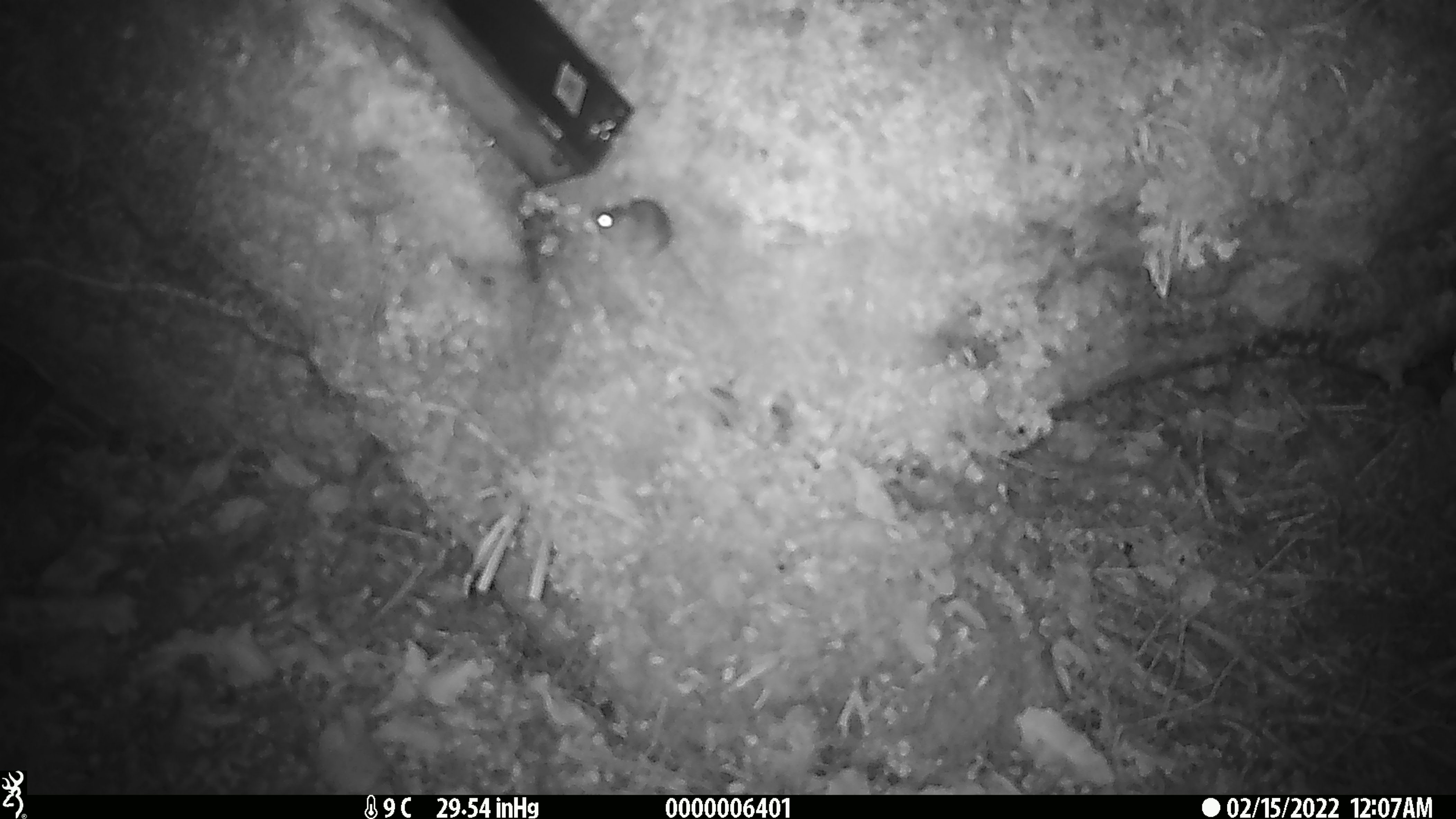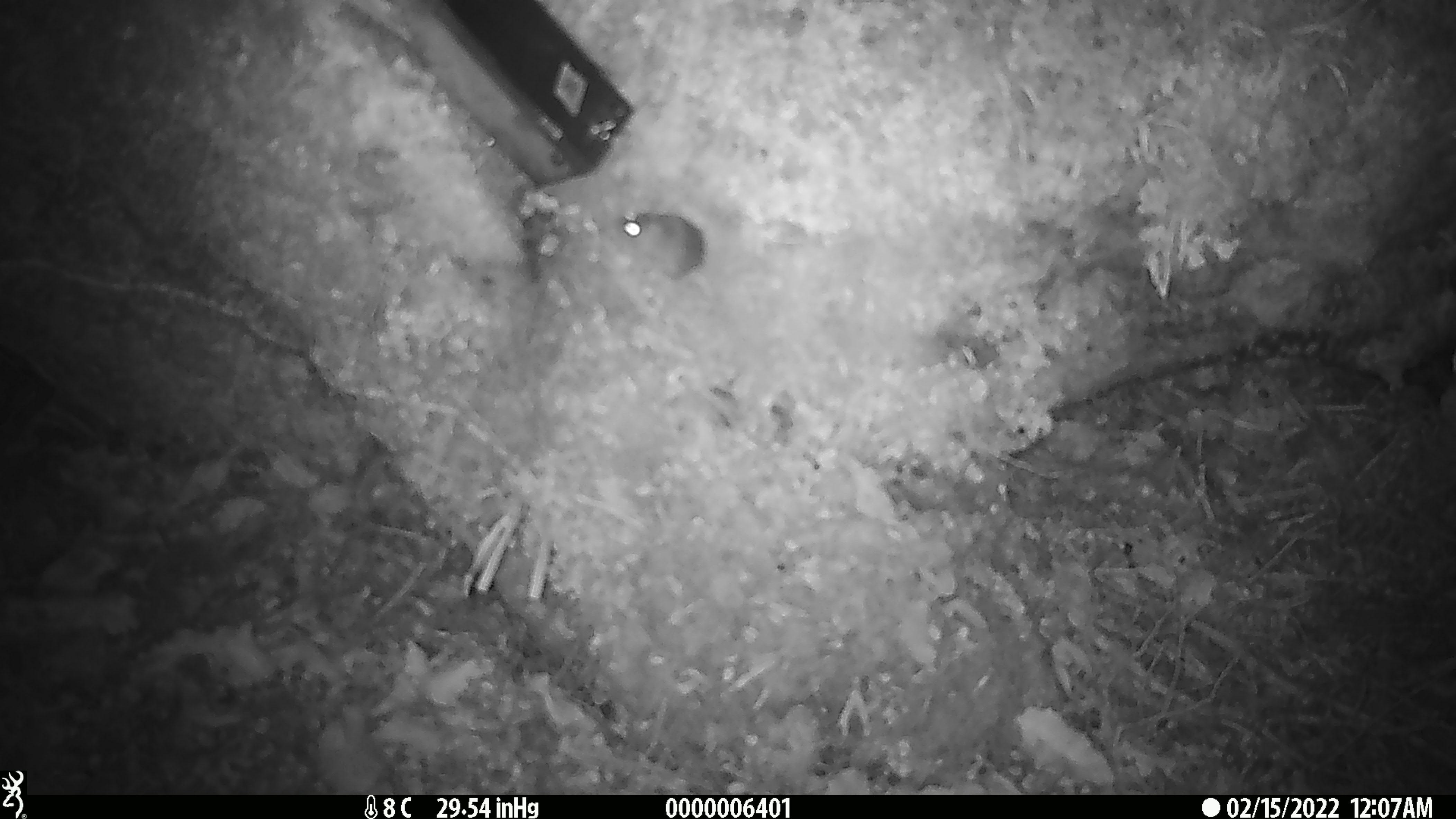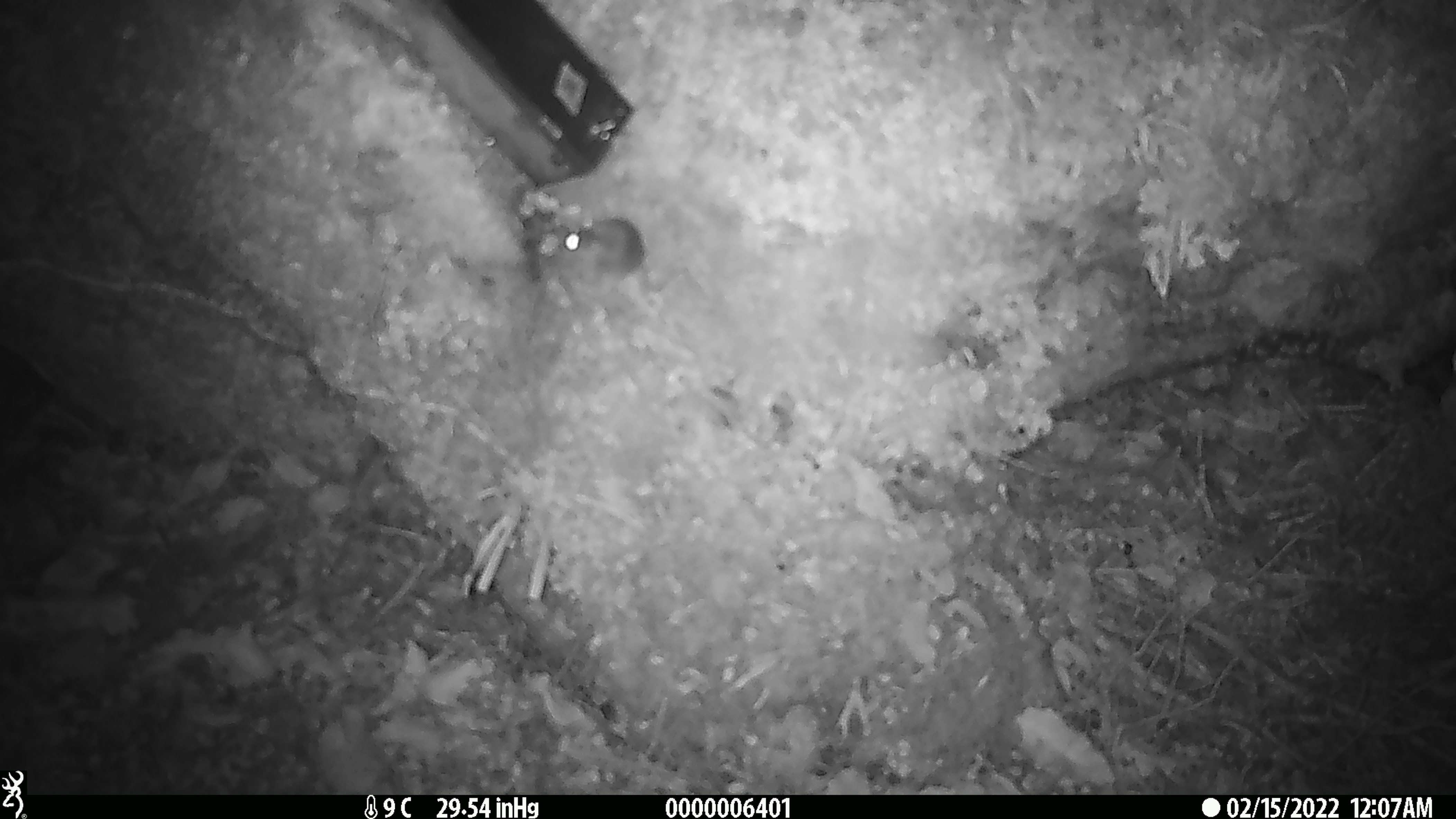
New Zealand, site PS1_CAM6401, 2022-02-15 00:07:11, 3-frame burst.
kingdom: Animalia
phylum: Chordata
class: Mammalia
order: Rodentia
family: Muridae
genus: Mus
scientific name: Mus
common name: mouse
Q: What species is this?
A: Mouse (Mus).